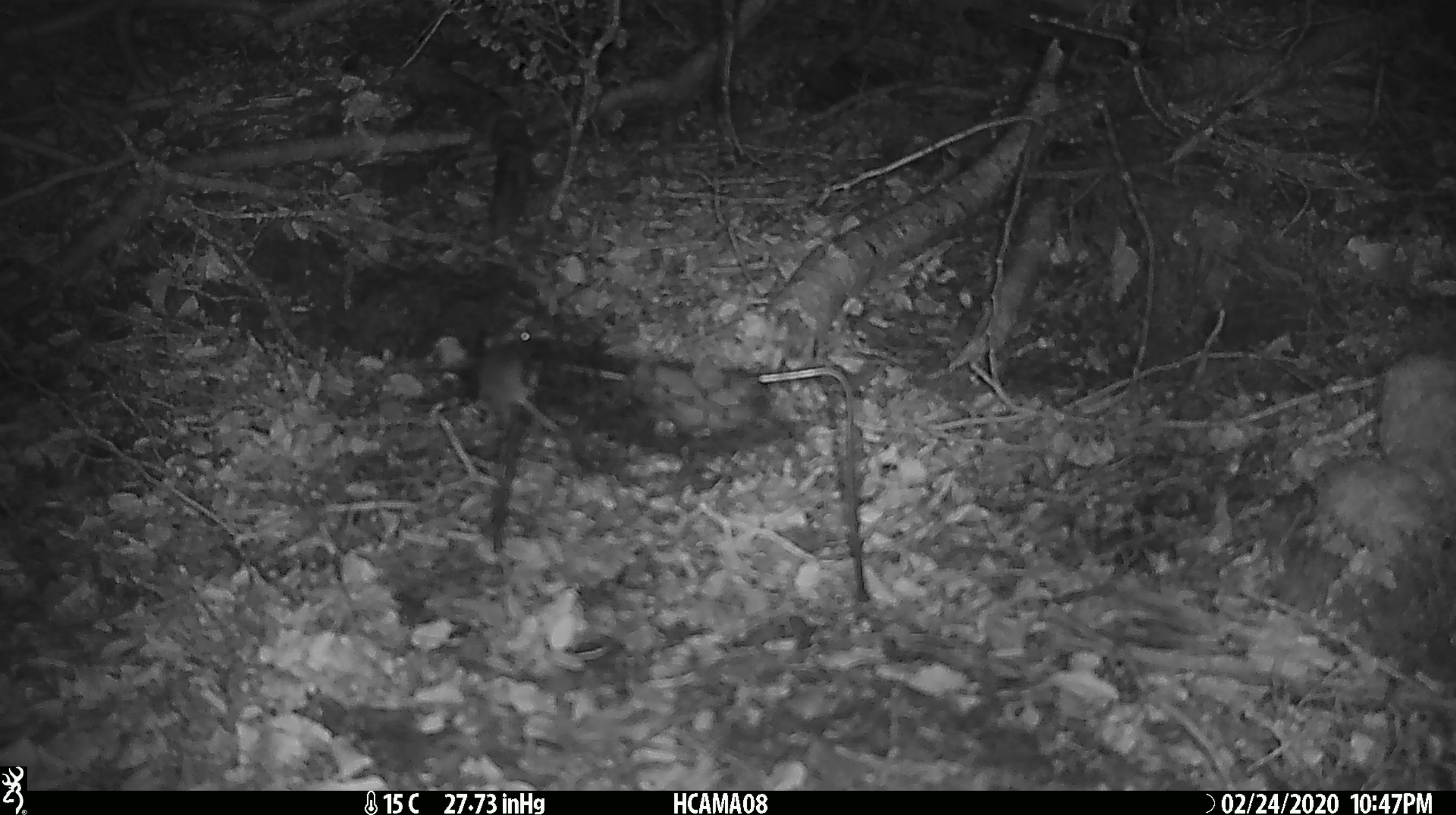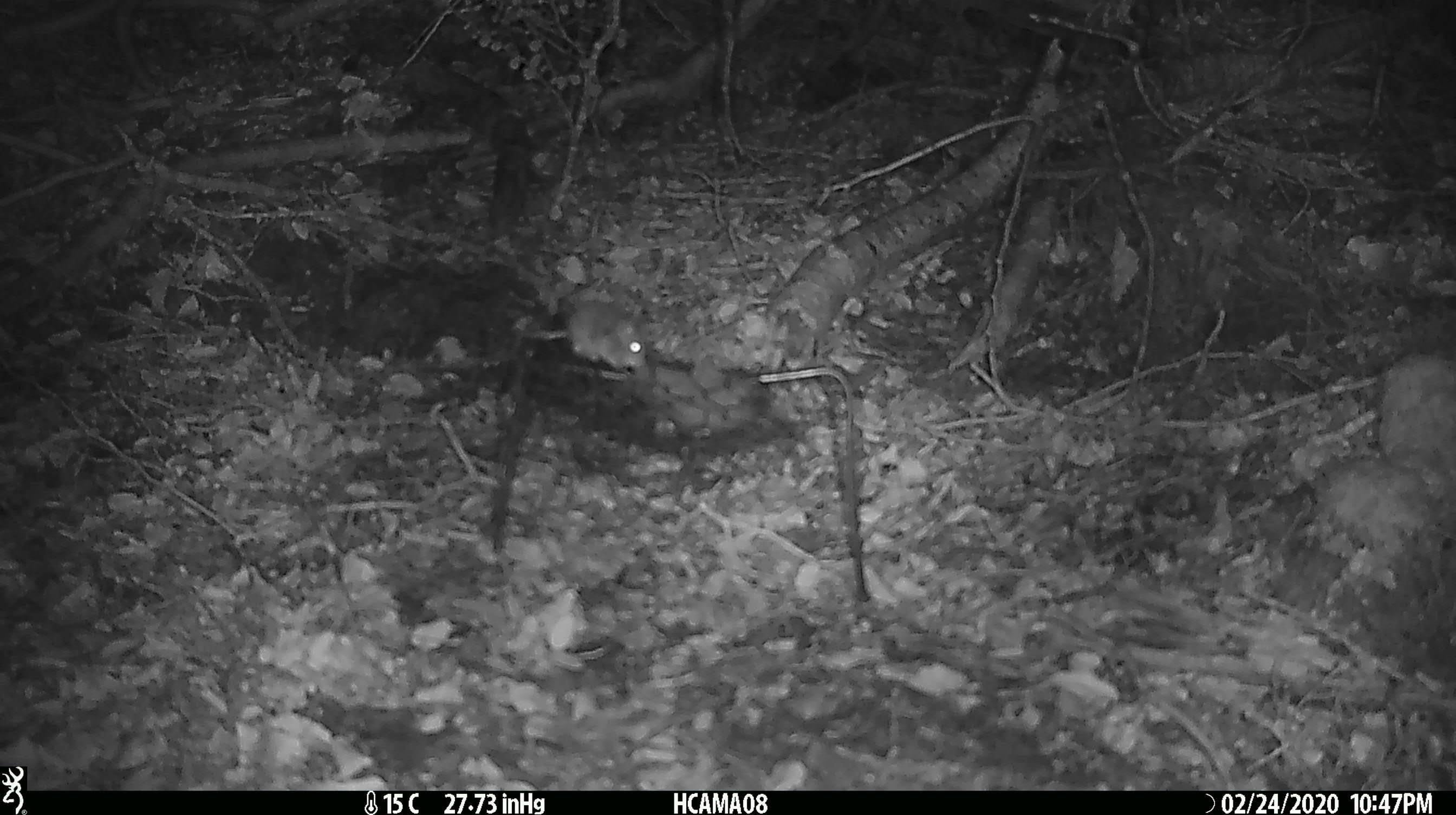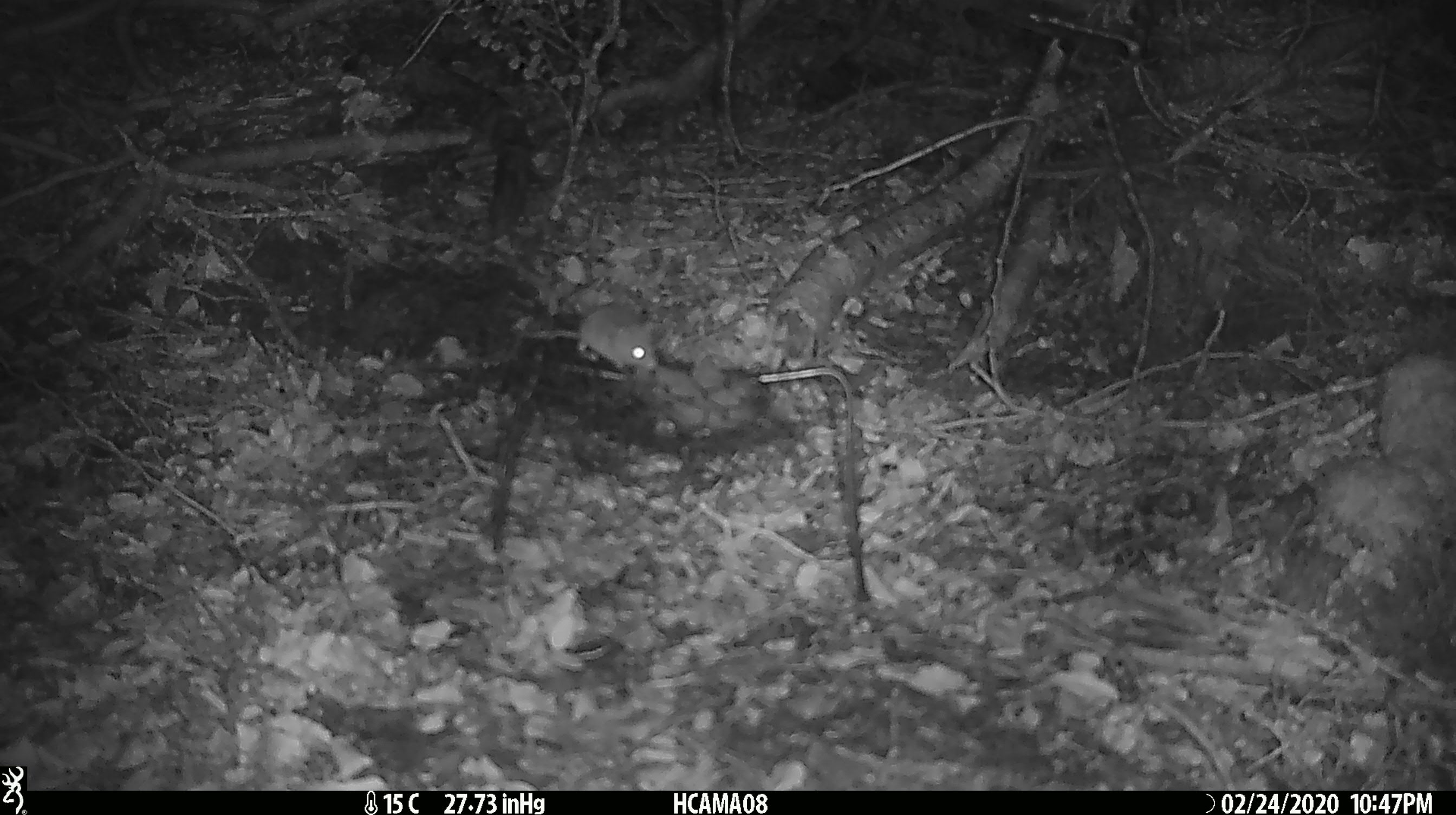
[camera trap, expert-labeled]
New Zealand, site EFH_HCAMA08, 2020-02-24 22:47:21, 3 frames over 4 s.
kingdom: Animalia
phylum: Chordata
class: Mammalia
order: Rodentia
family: Muridae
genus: Mus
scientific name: Mus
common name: mouse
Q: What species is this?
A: Mouse (Mus).